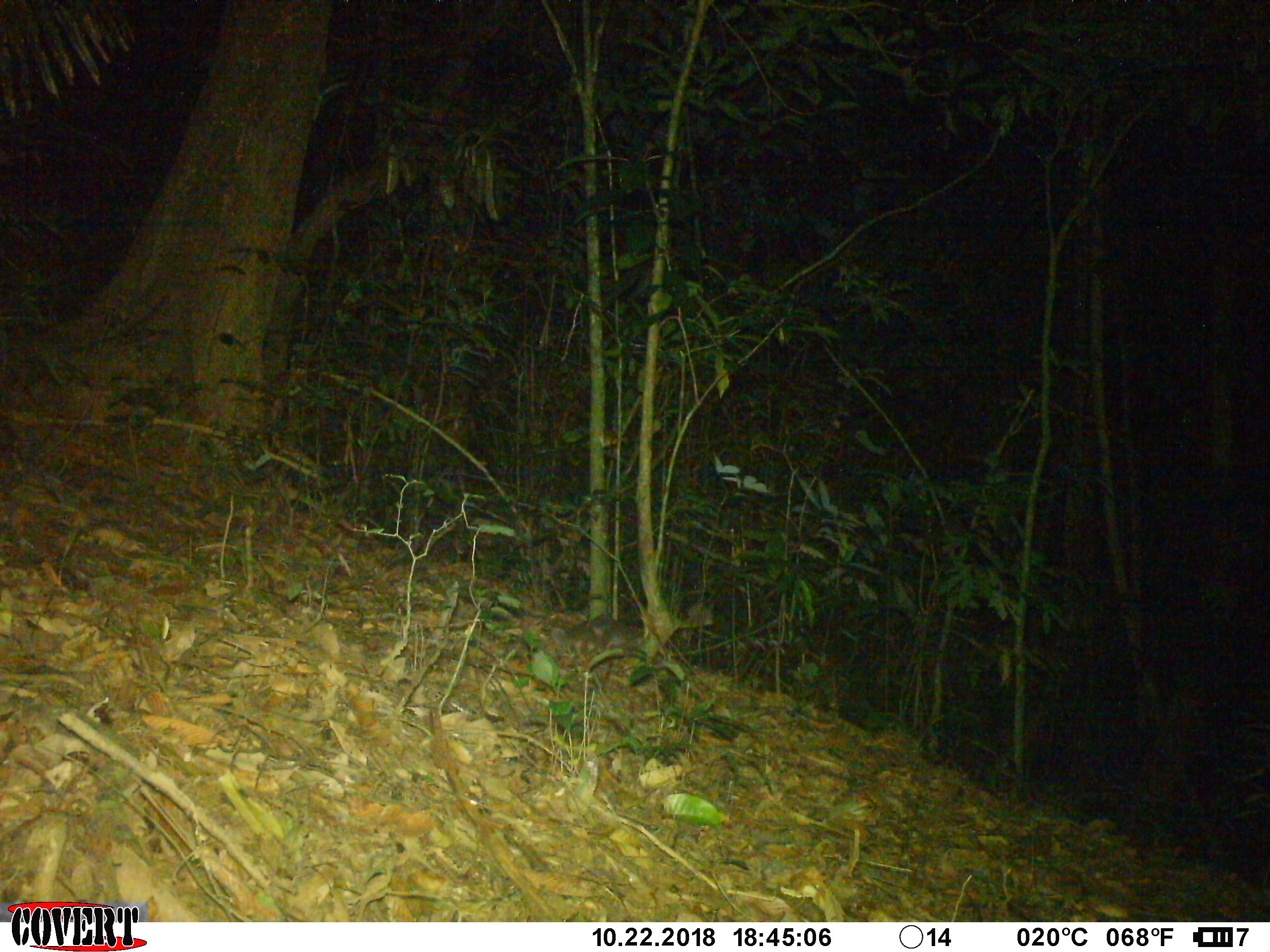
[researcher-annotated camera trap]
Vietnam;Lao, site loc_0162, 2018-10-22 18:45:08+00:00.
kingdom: Animalia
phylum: Chordata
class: Mammalia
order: Carnivora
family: Mustelidae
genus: Melogale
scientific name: Melogale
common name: ferret badger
Ferret badger (Melogale). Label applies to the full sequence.